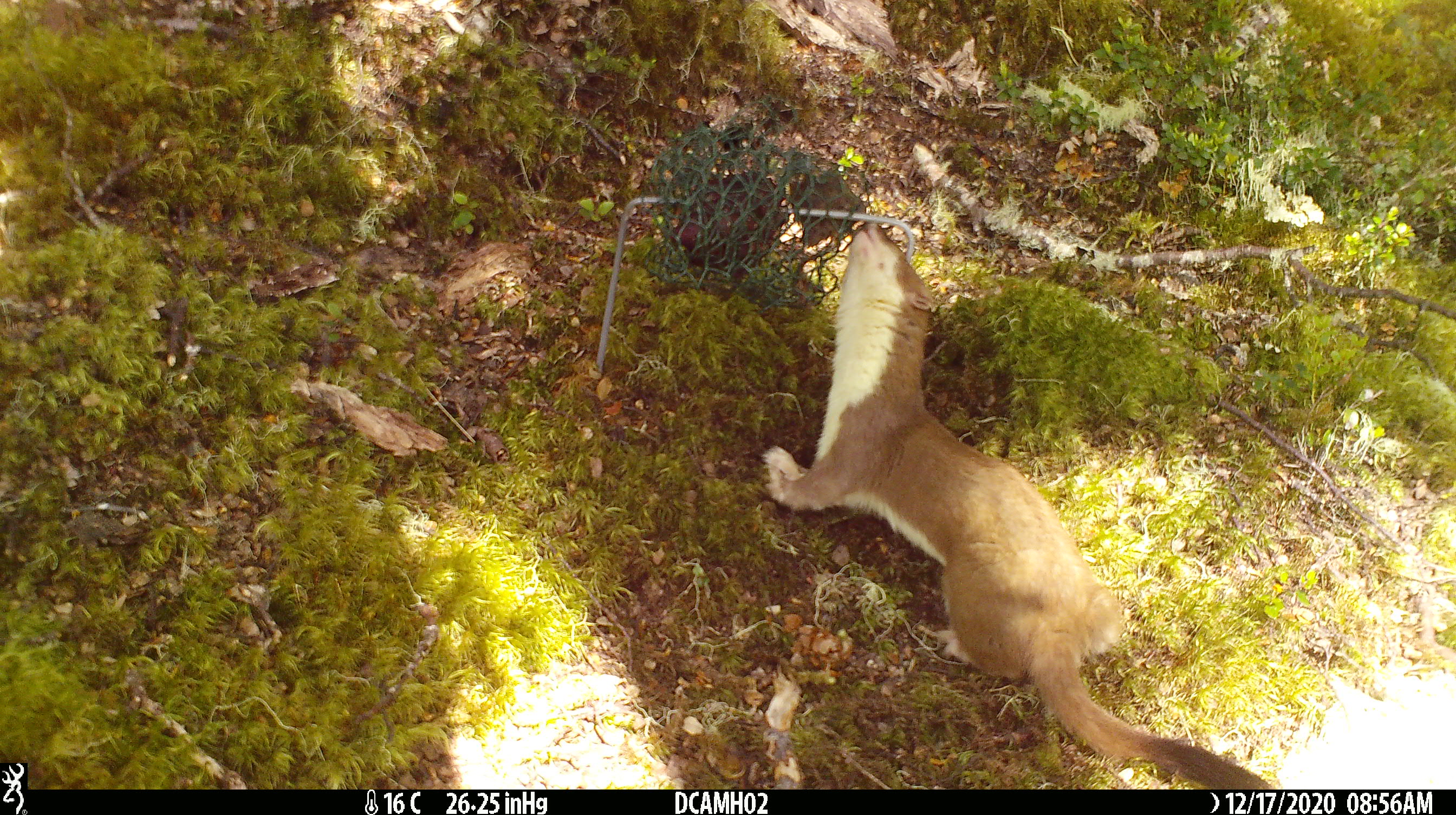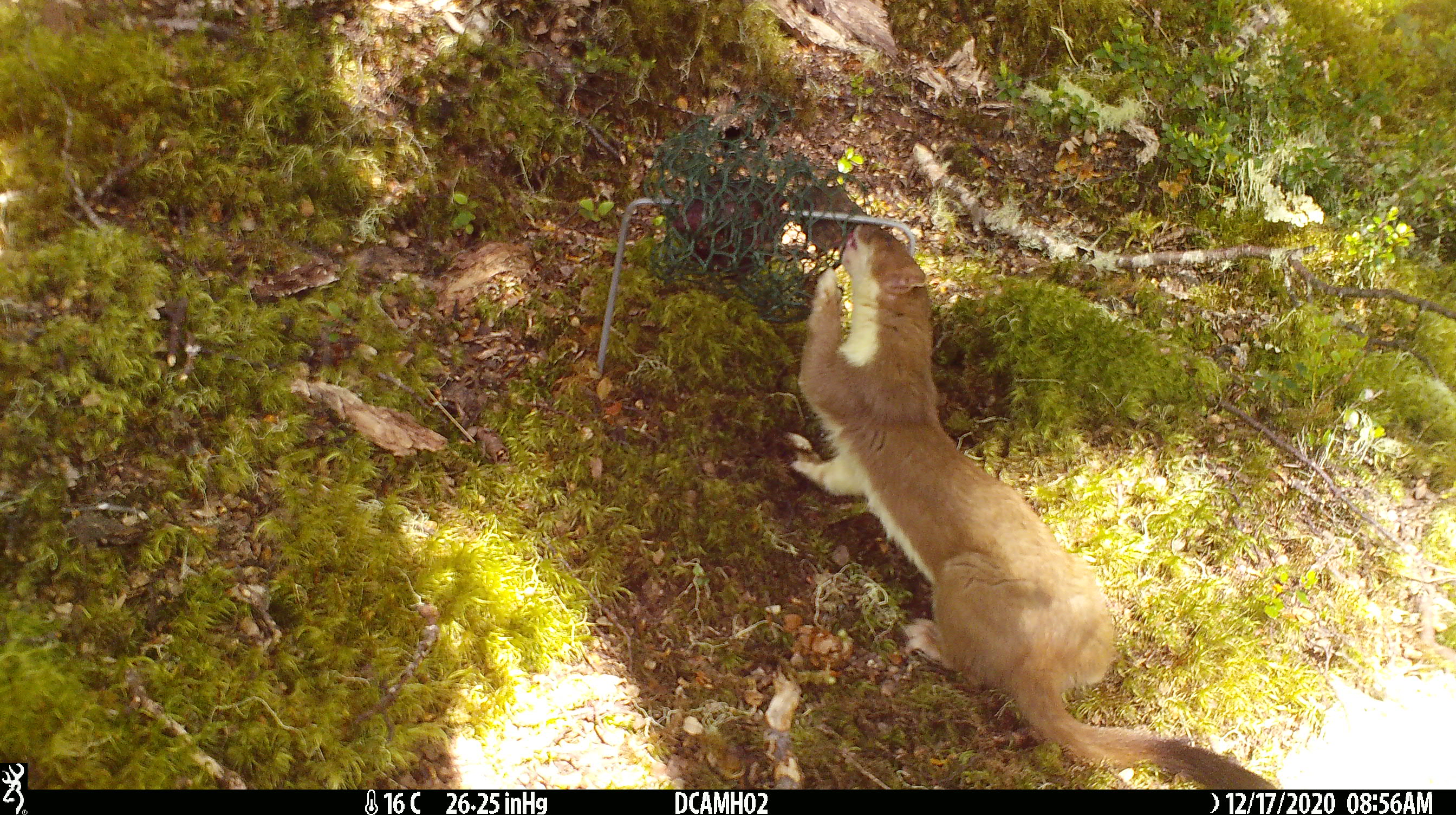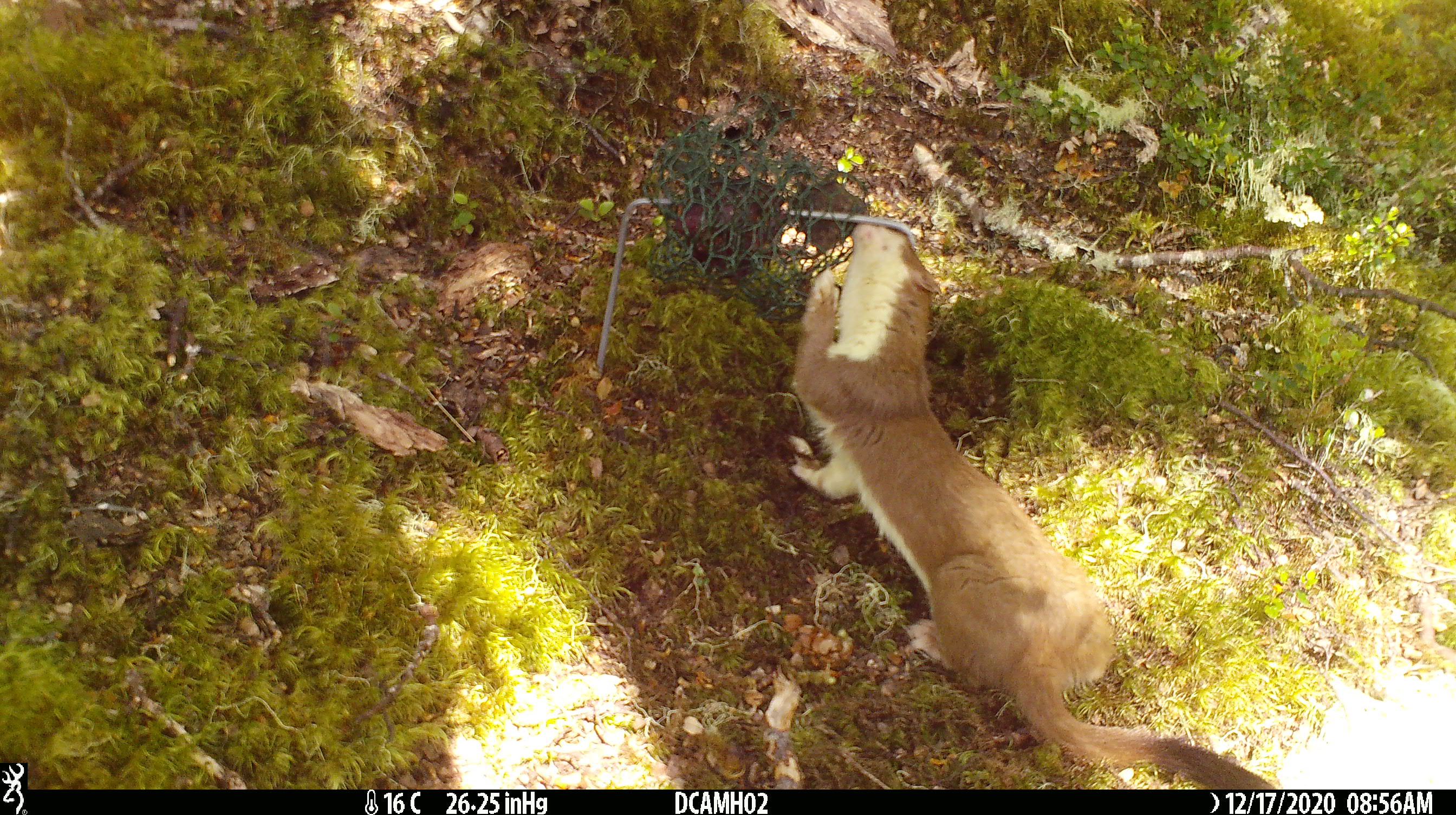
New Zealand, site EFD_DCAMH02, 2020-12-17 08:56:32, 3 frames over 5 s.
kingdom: Animalia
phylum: Chordata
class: Mammalia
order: Carnivora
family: Mustelidae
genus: Mustela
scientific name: Mustela erminea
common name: stoat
Stoat (Mustela erminea).